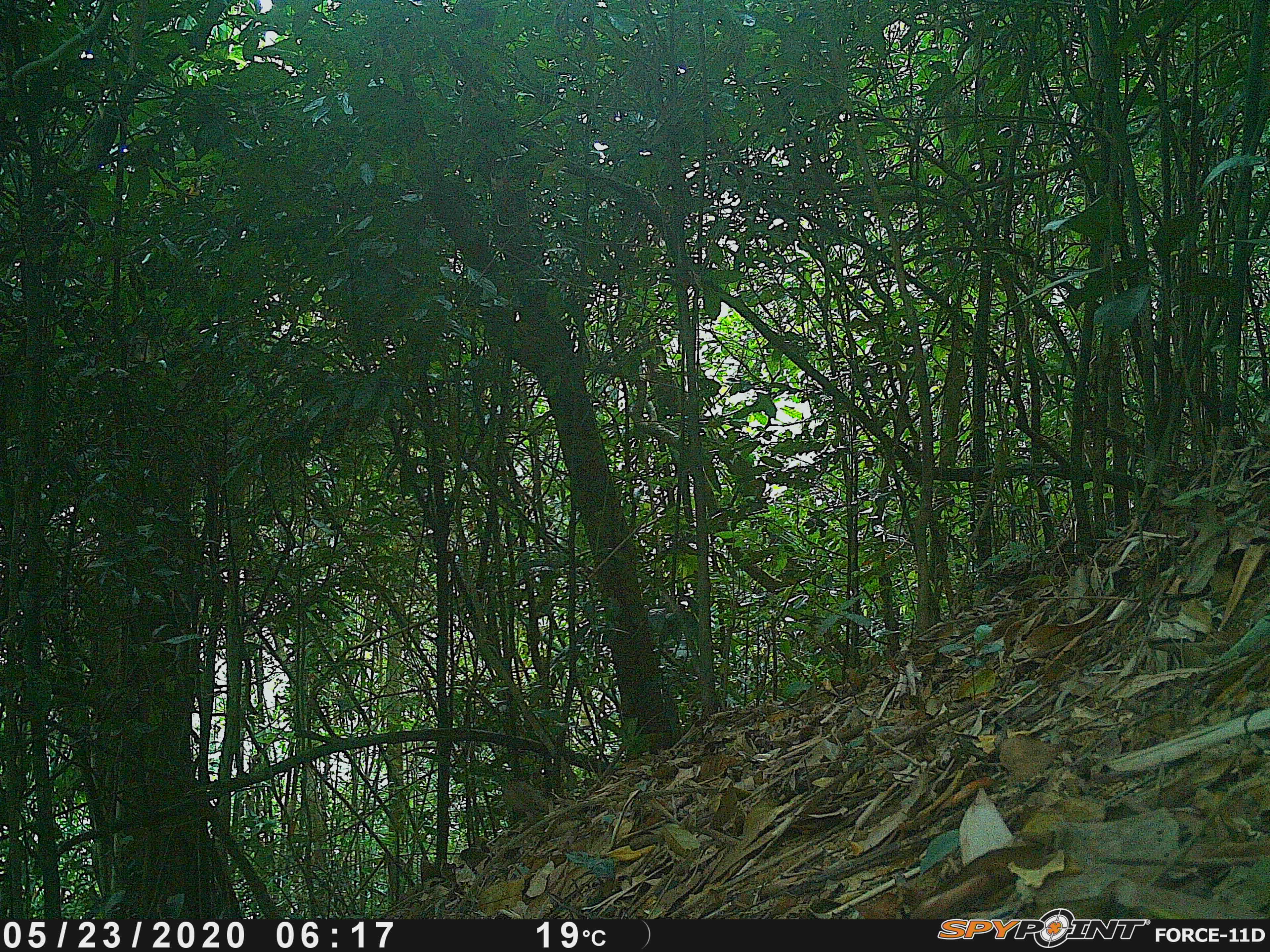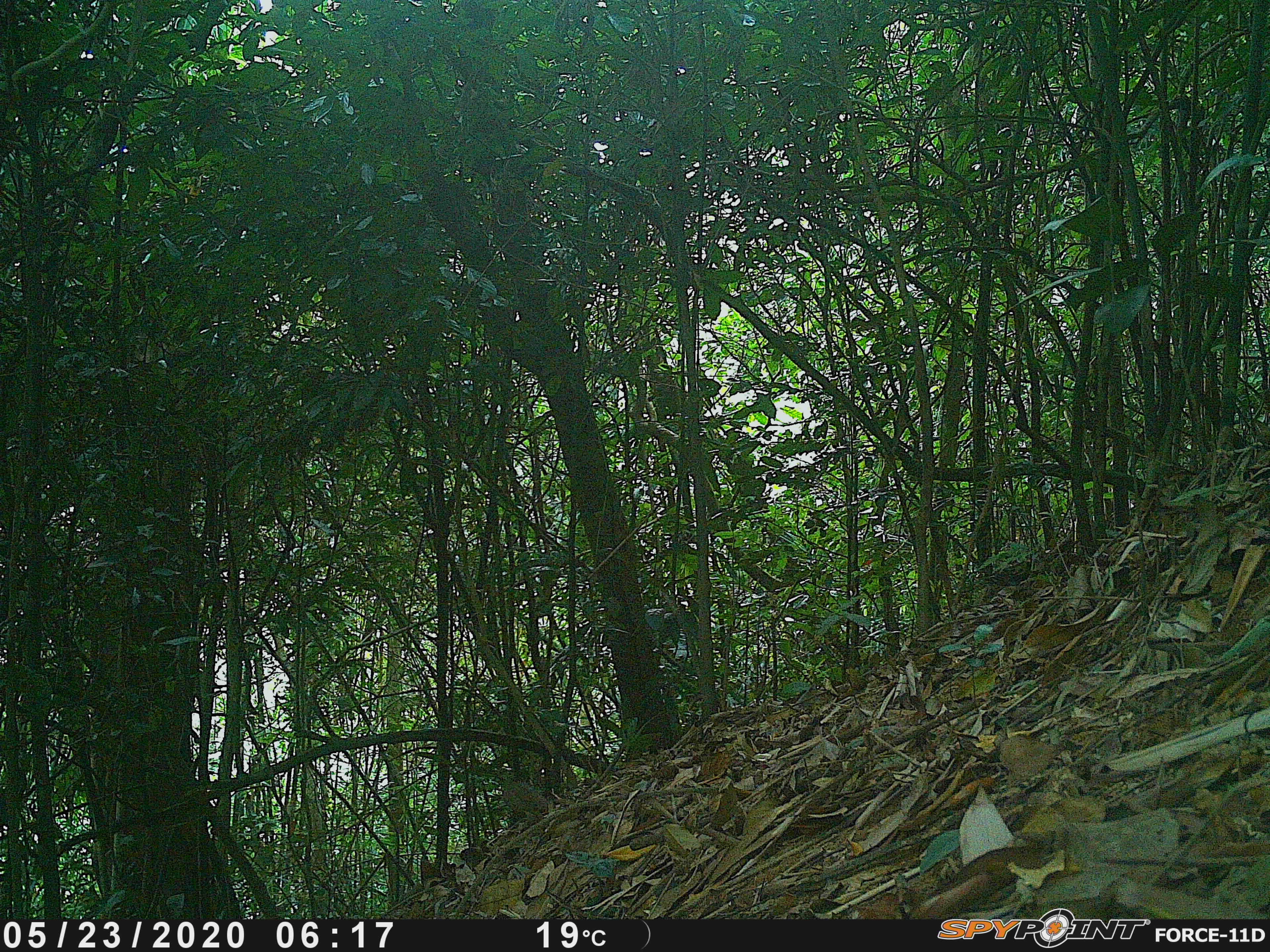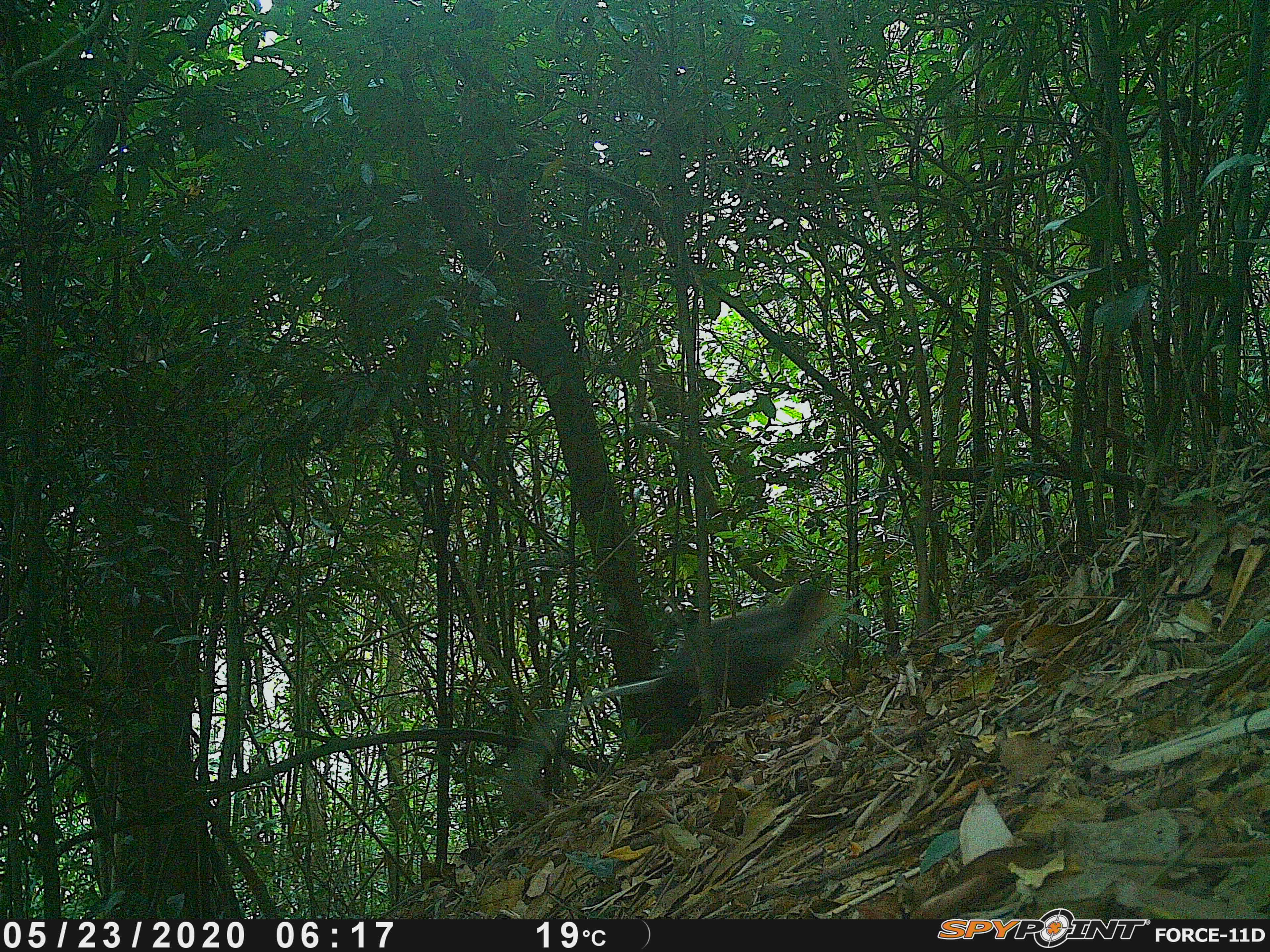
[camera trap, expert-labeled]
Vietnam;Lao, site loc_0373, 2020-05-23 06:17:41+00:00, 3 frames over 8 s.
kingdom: Animalia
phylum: Chordata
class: Mammalia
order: Primates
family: Cercopithecidae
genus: Pygathrix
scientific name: Pygathrix nemaeus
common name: red-shanked douc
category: red shanked douc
Red shanked douc (red-shanked douc) (Pygathrix nemaeus). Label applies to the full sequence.